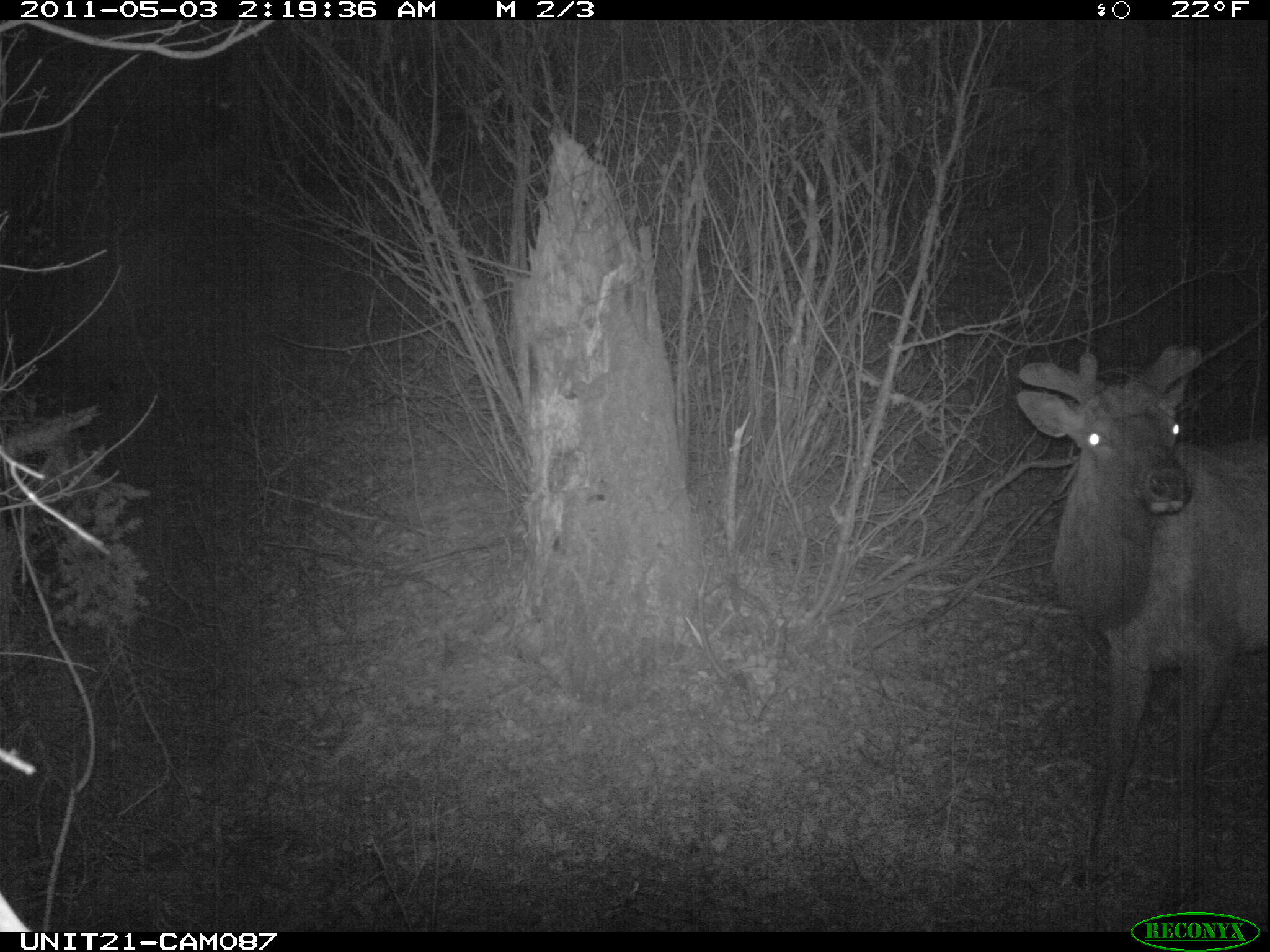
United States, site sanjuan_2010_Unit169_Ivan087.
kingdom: Animalia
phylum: Chordata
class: Mammalia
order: Artiodactyla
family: Cervidae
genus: Cervus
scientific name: Cervus elaphus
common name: red deer